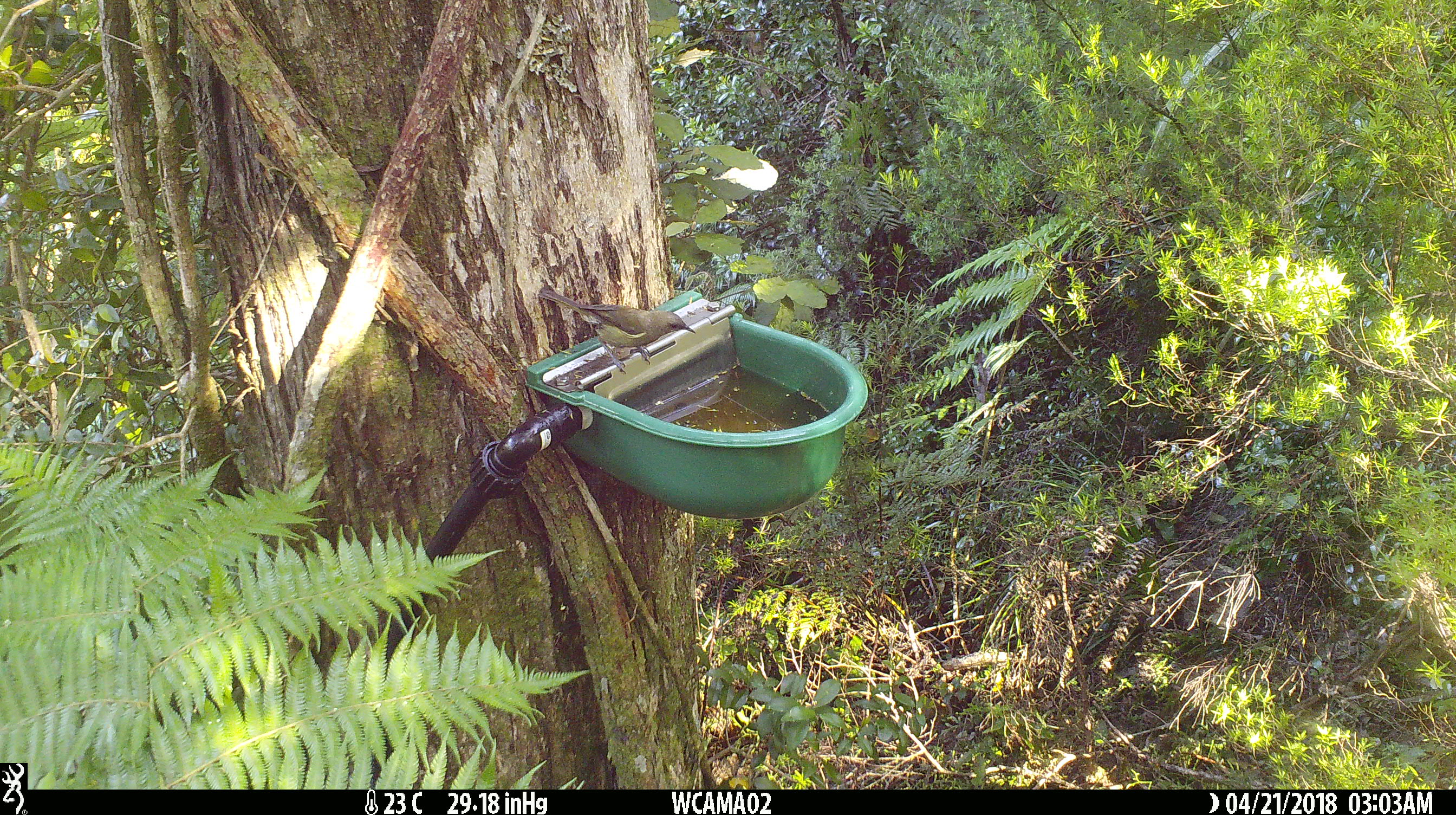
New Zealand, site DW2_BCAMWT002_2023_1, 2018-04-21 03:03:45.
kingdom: Animalia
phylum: Chordata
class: Aves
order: Passeriformes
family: Meliphagidae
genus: Anthornis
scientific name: Anthornis melanura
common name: new zealand bellbird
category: bellbird